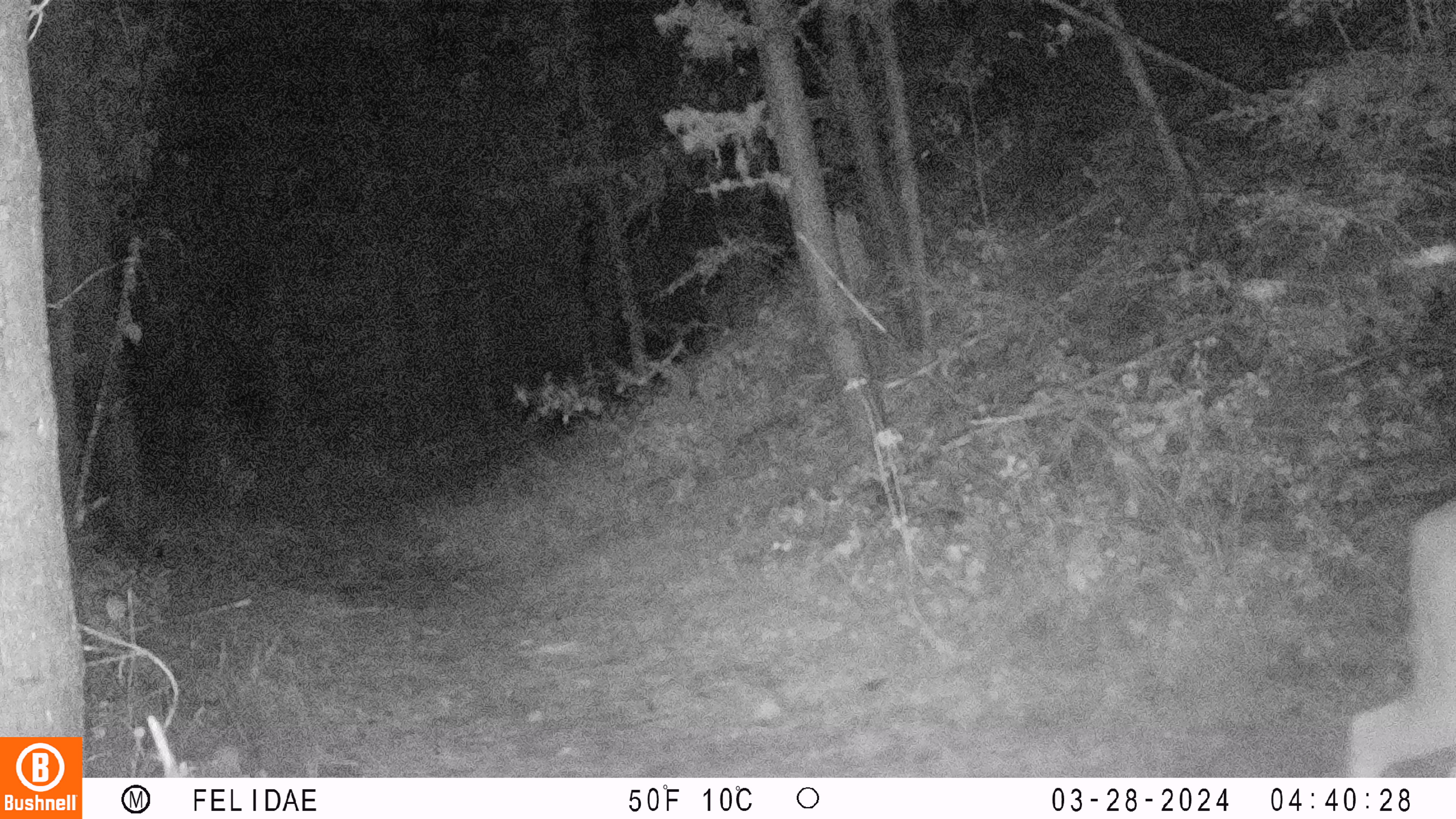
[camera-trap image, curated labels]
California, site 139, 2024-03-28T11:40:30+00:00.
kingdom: Animalia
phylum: Chordata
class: Mammalia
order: Artiodactyla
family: Cervidae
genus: Odocoileus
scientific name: Odocoileus hemionus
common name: mule deer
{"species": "mule deer (Odocoileus hemionus)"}